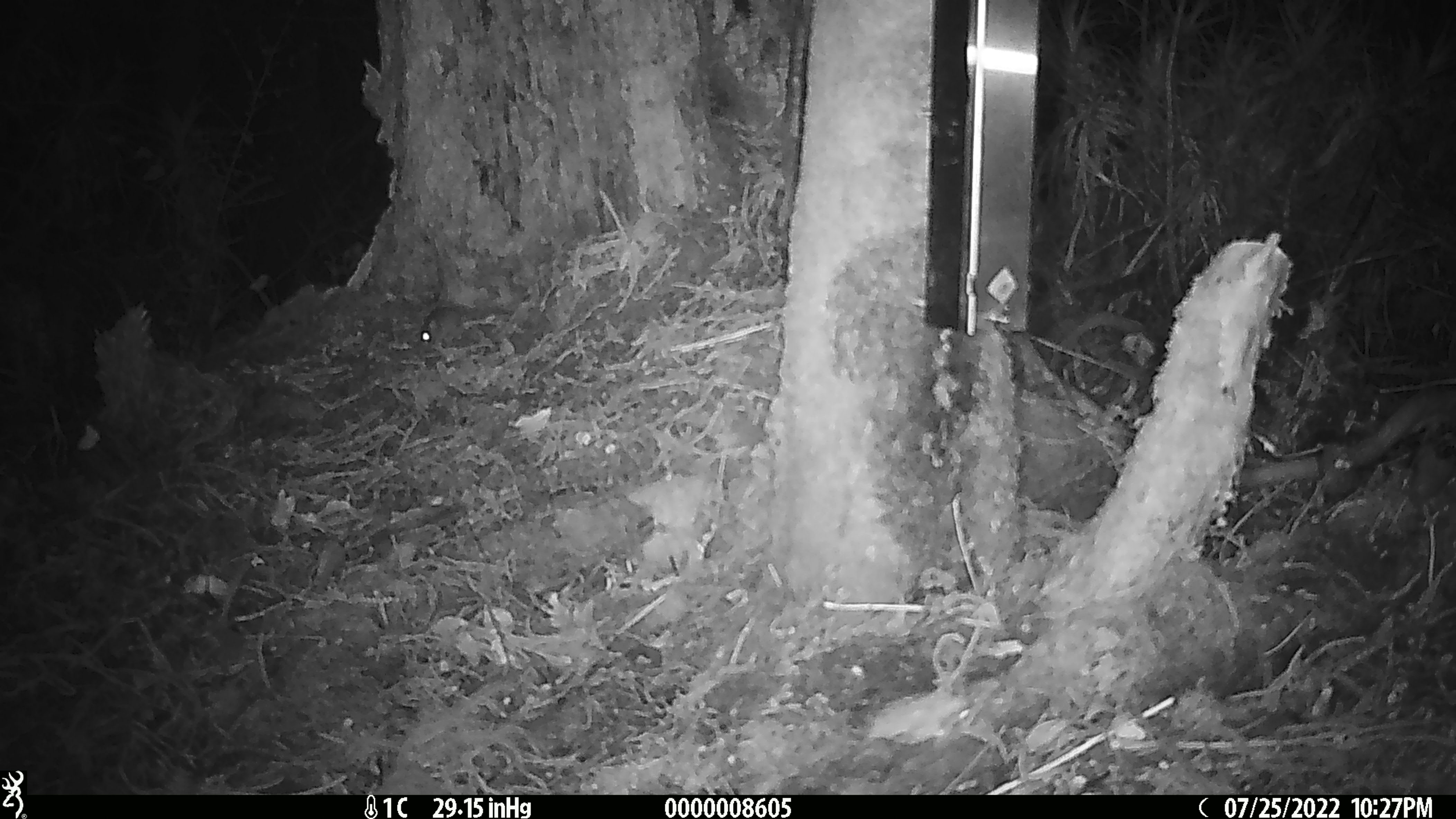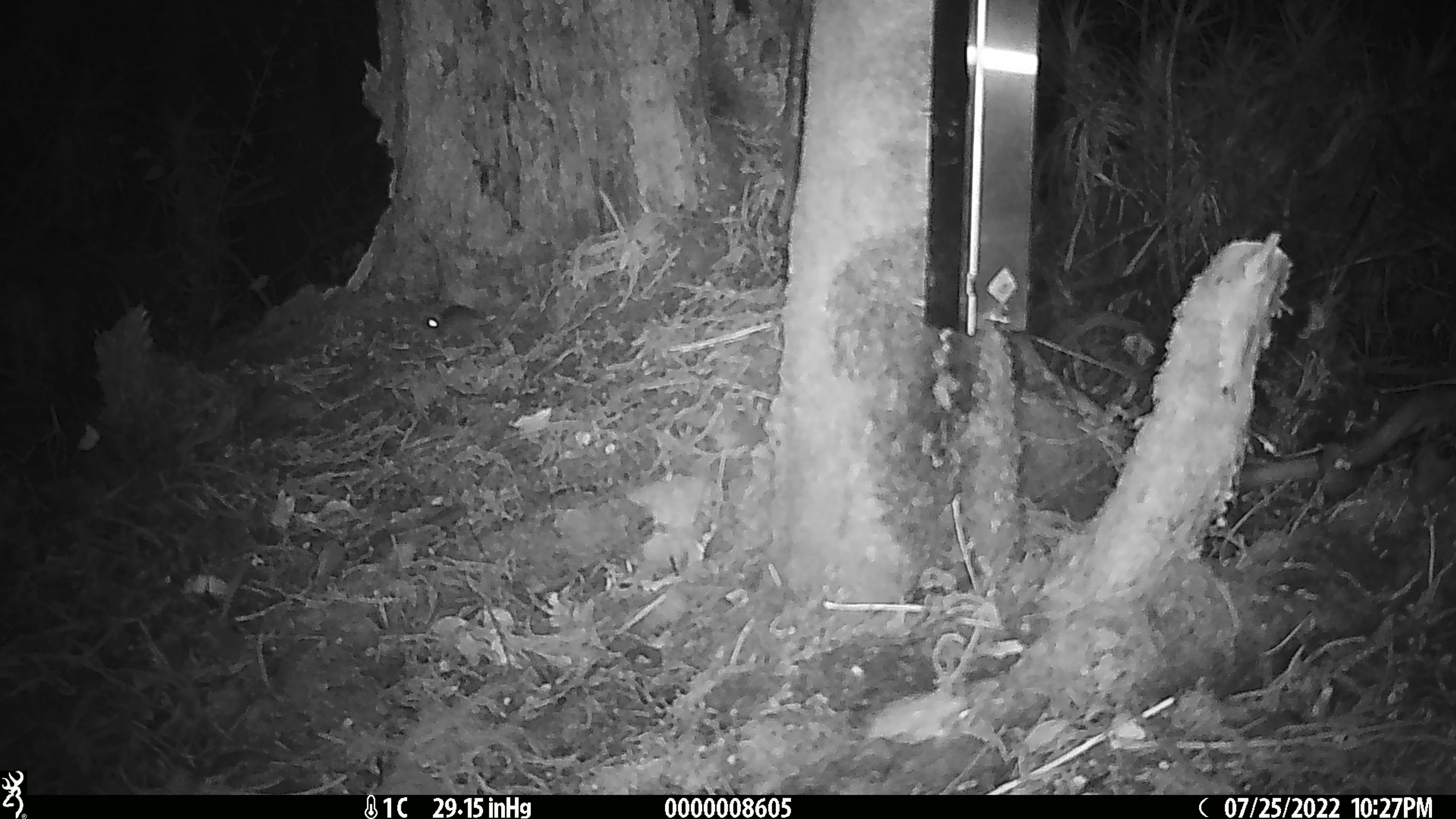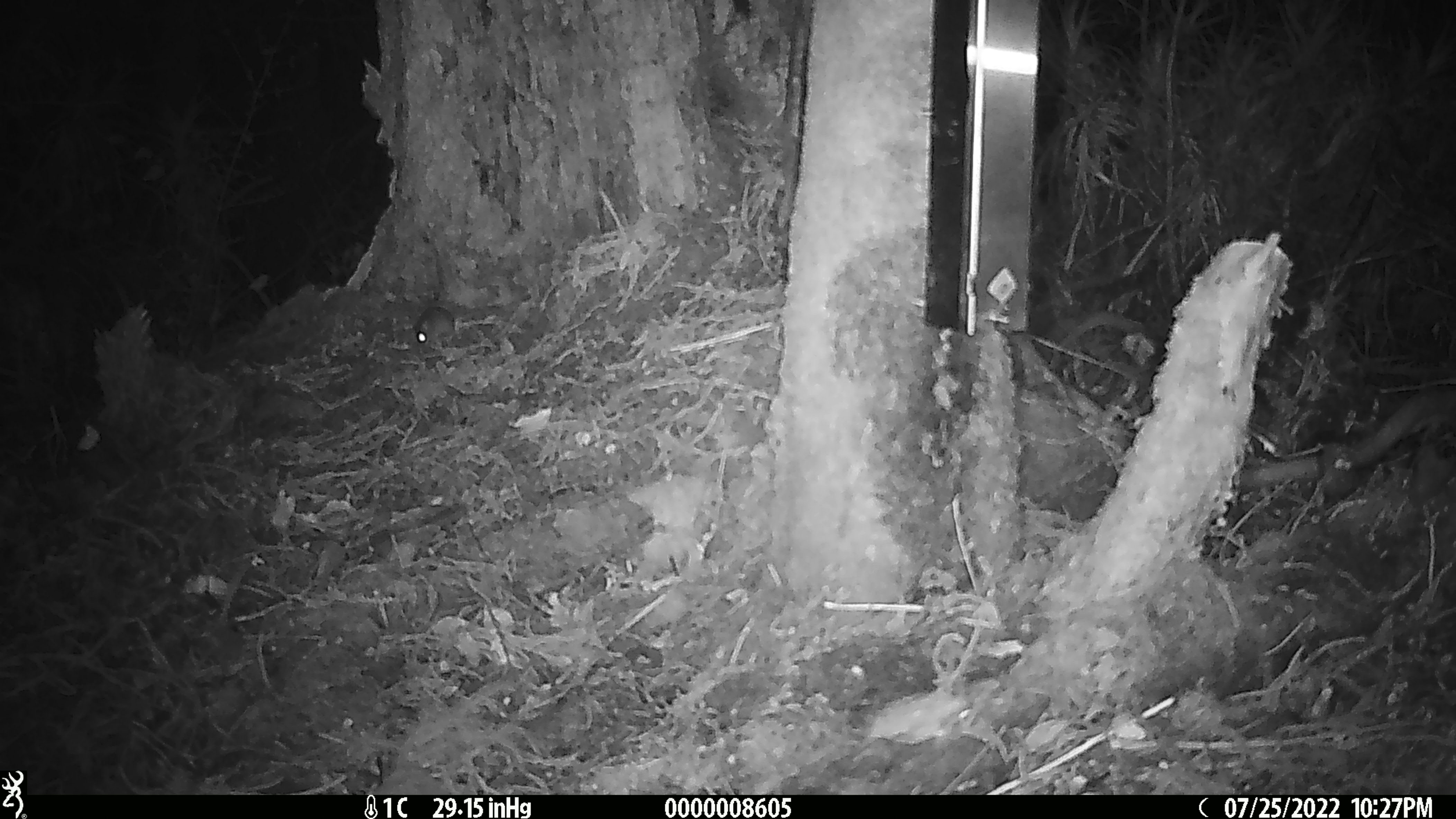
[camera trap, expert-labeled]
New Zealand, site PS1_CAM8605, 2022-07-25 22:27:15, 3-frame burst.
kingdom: Animalia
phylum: Chordata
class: Mammalia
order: Rodentia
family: Muridae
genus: Mus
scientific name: Mus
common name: mouse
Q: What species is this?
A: Mouse (Mus).